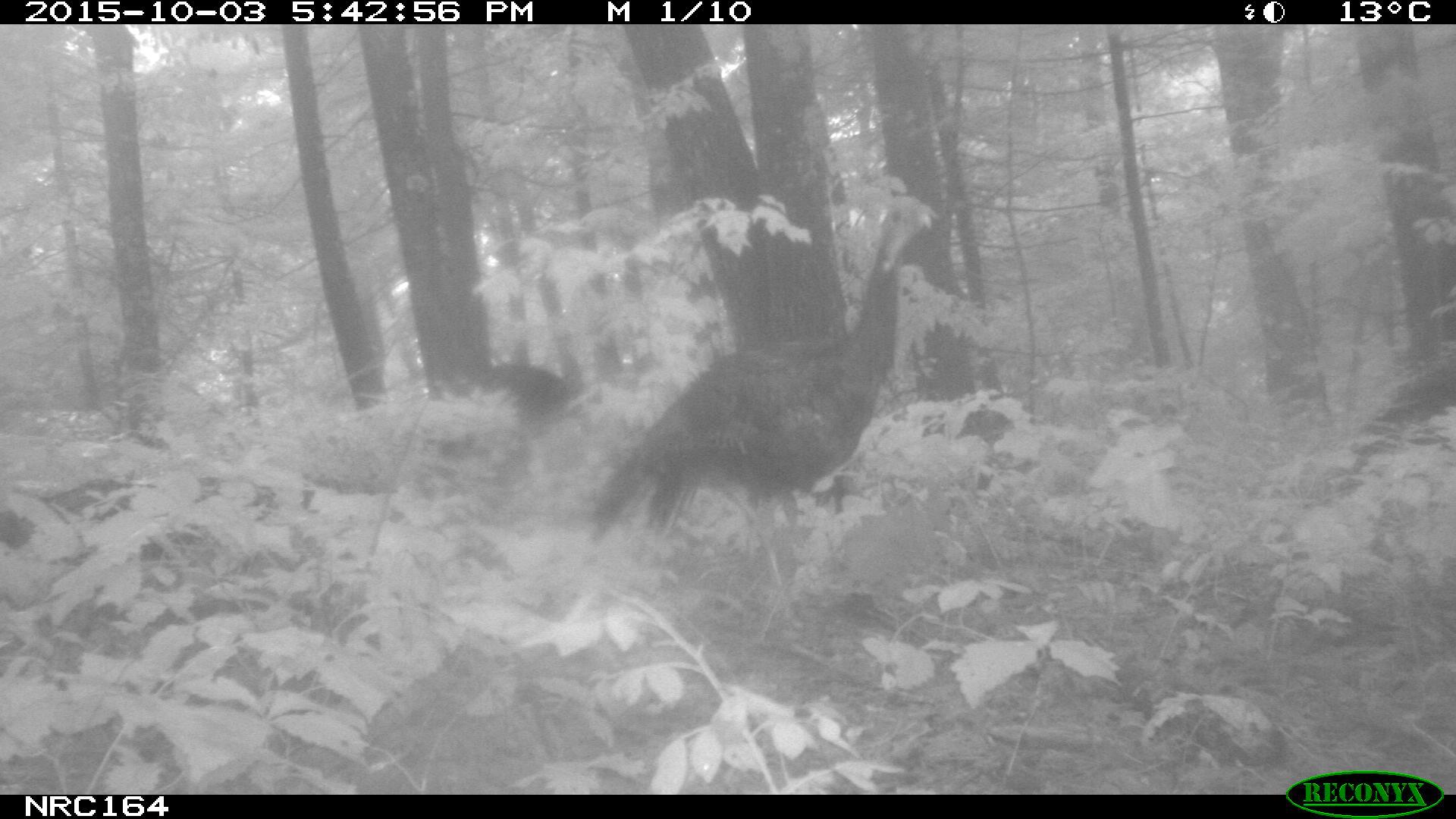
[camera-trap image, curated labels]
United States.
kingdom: Animalia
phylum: Chordata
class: Aves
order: Galliformes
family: Phasianidae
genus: Meleagris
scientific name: Meleagris gallopavo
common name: wild turkey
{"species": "Wild Turkey (Meleagris gallopavo)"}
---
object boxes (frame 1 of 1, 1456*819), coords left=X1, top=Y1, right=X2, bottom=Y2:
Wild Turkey: left=580, top=187, right=939, bottom=577